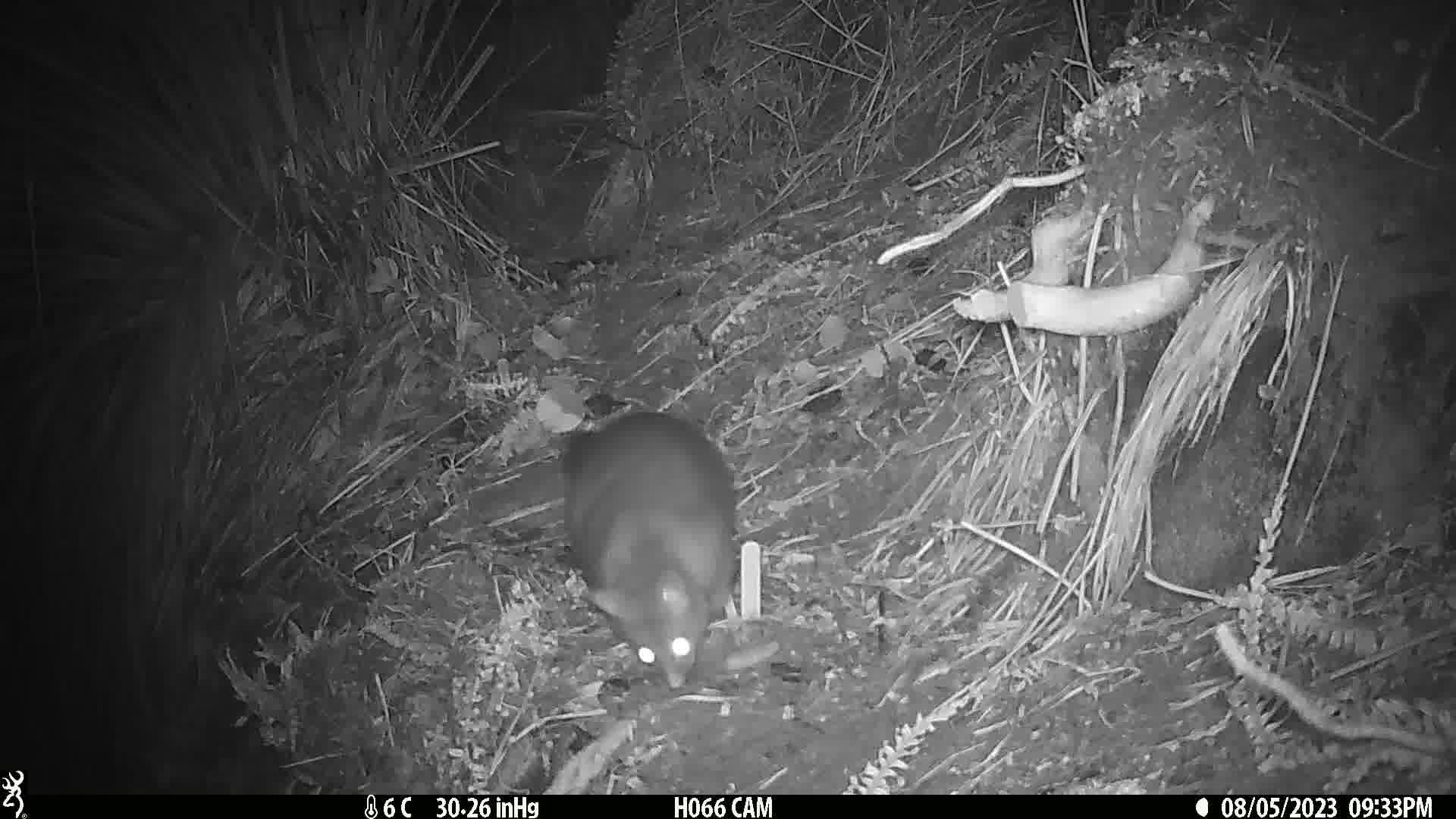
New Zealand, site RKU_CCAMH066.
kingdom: Animalia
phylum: Chordata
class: Mammalia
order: Diprotodontia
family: Phalangeridae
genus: Trichosurus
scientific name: Trichosurus vulpecula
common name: common brushtail possum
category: possum